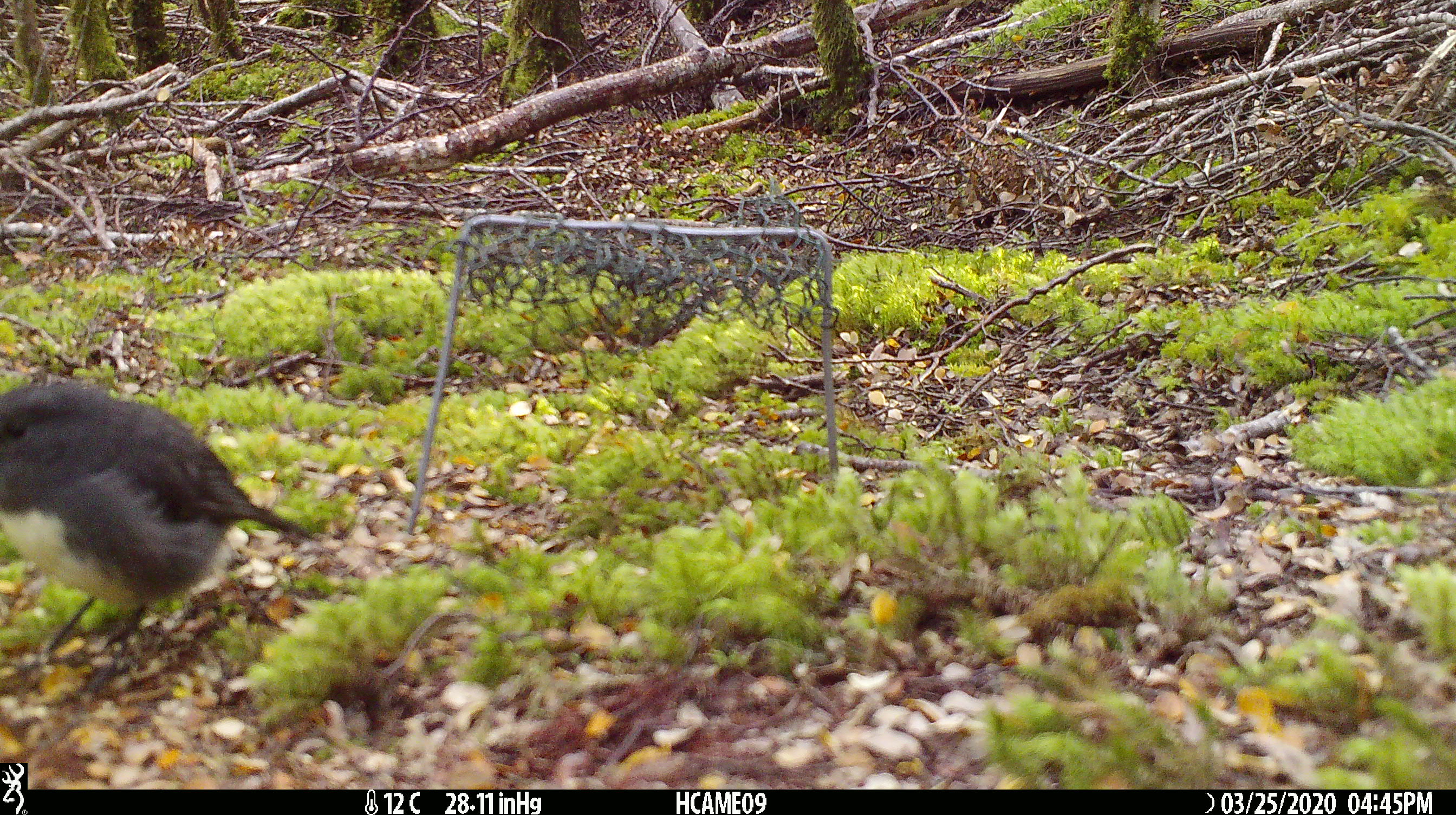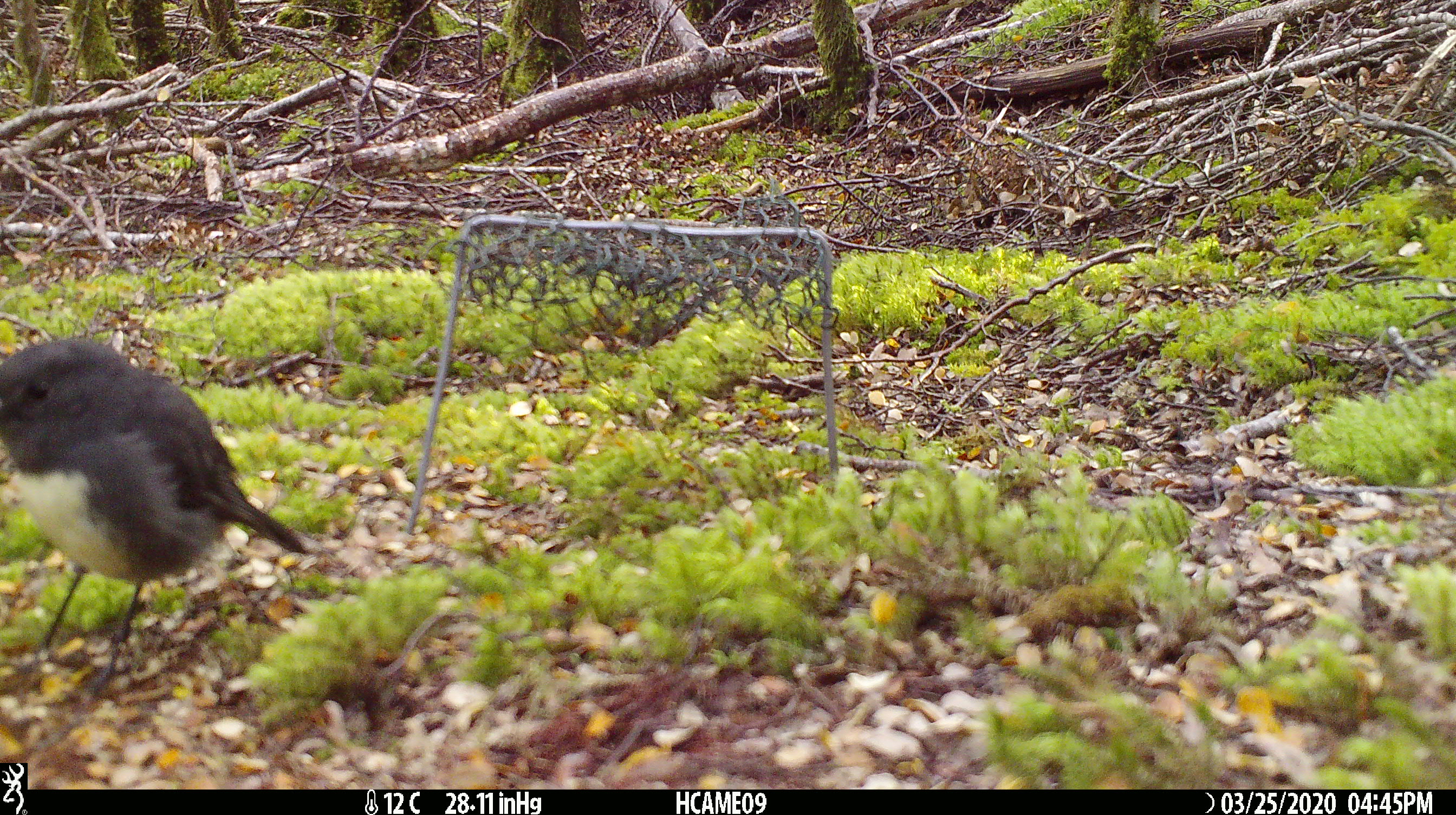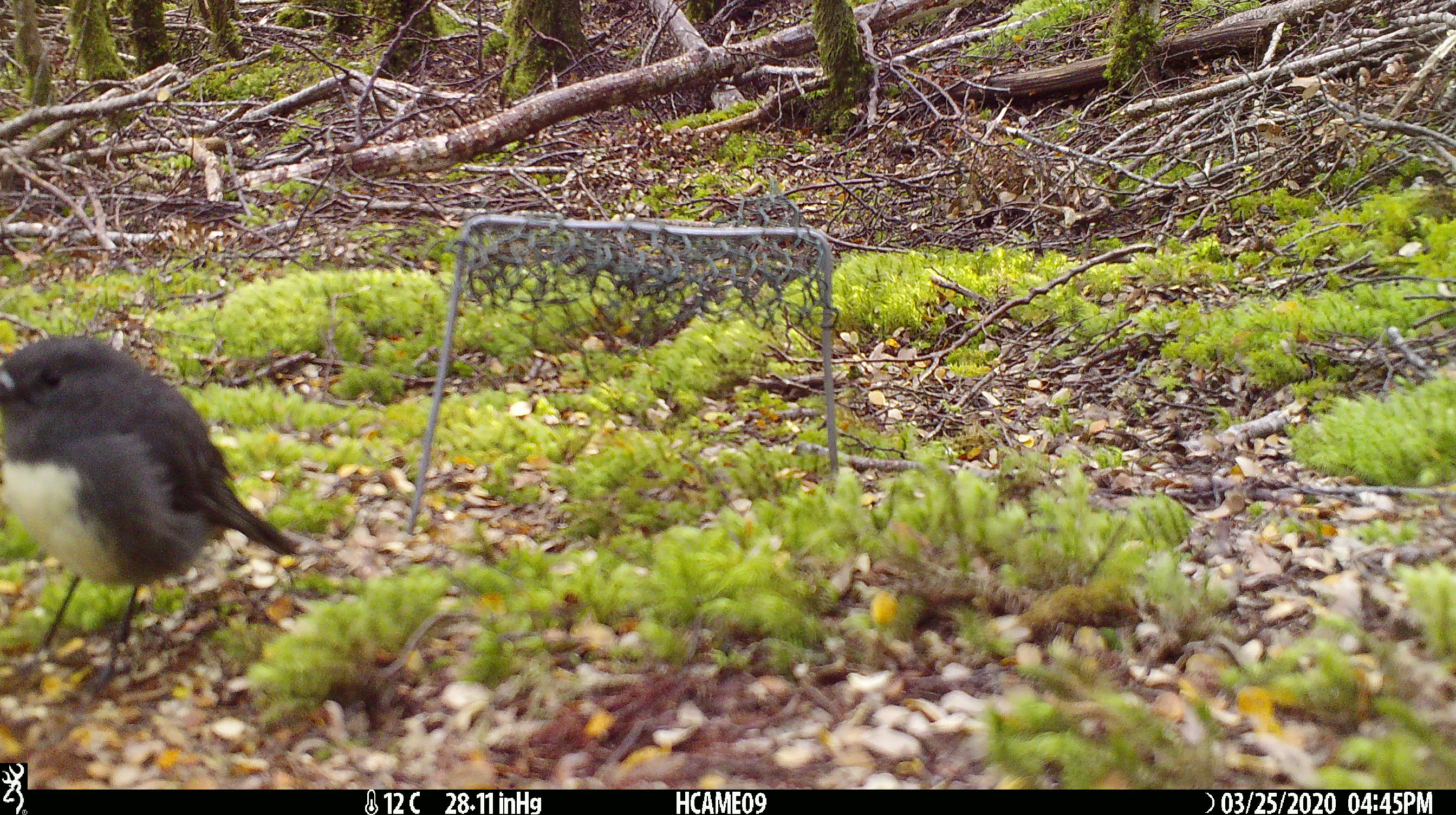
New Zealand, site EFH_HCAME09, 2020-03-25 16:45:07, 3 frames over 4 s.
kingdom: Animalia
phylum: Chordata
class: Aves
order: Passeriformes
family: Petroicidae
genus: Petroica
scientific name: Petroica australis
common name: new zealand robin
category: robin